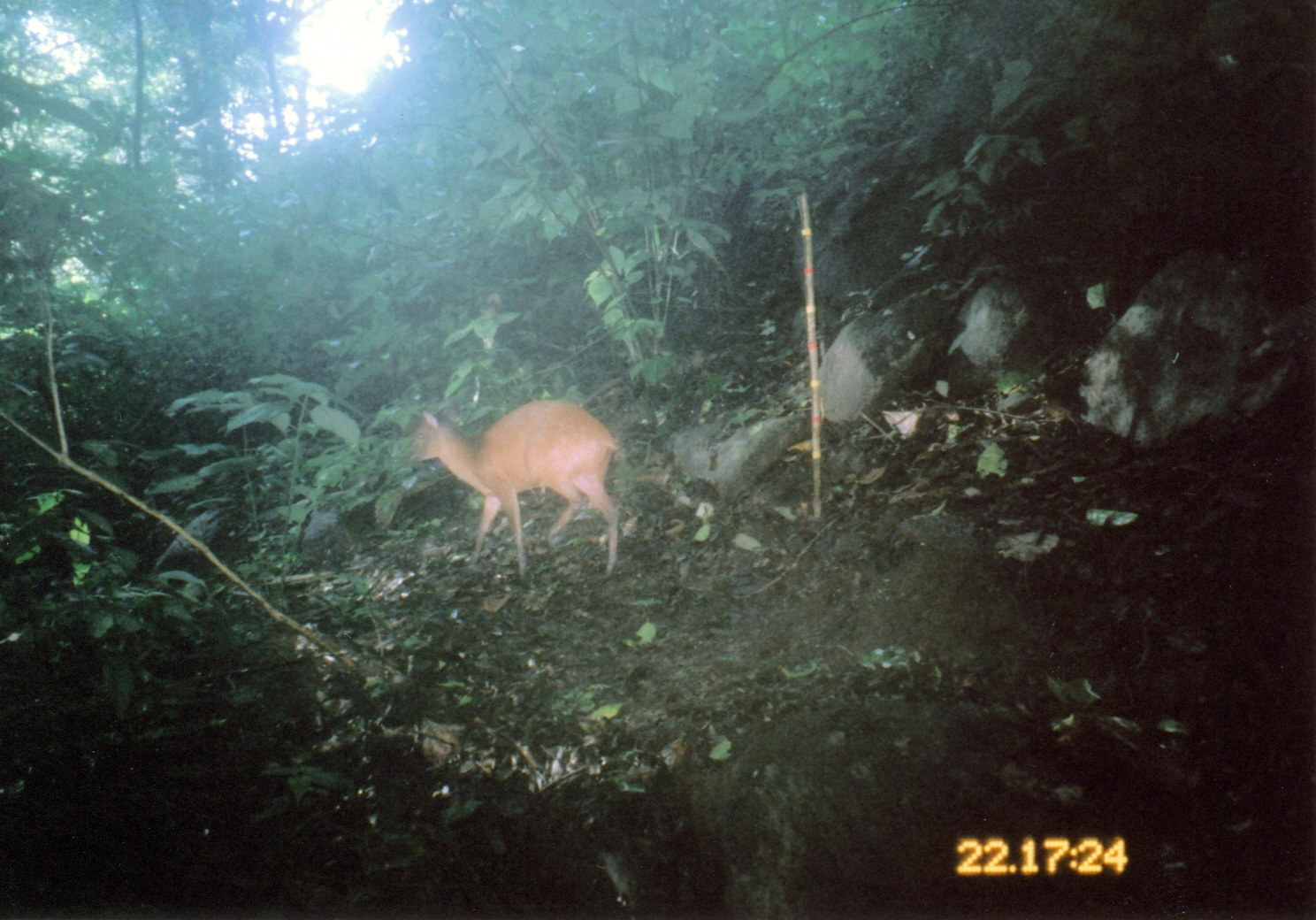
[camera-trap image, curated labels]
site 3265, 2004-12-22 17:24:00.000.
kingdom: Animalia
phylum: Chordata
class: Mammalia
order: Artiodactyla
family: Bovidae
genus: Cephalophus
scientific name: Cephalophus harveyi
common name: harvey's duiker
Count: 1.